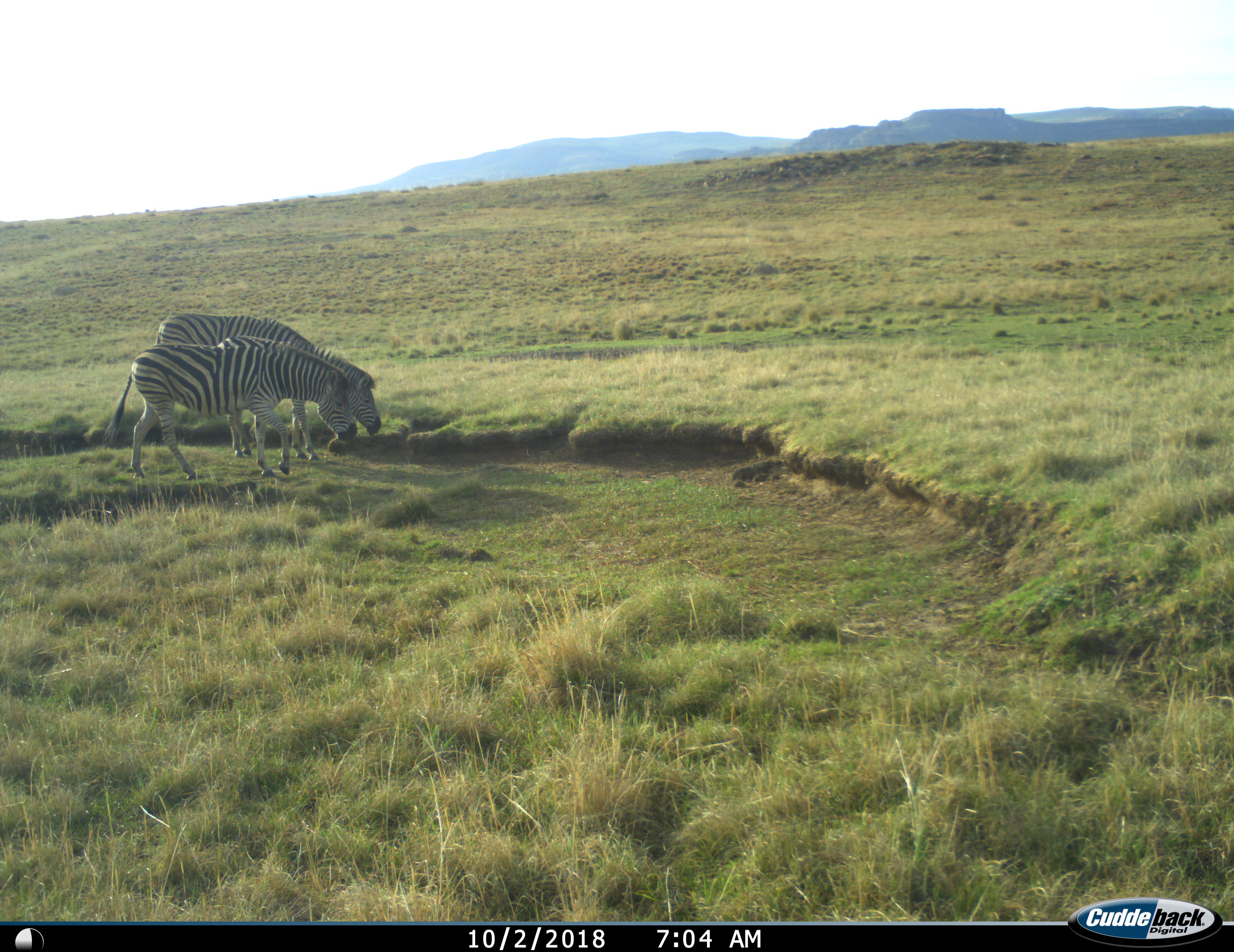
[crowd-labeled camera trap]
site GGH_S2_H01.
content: unidentified animal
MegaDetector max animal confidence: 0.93